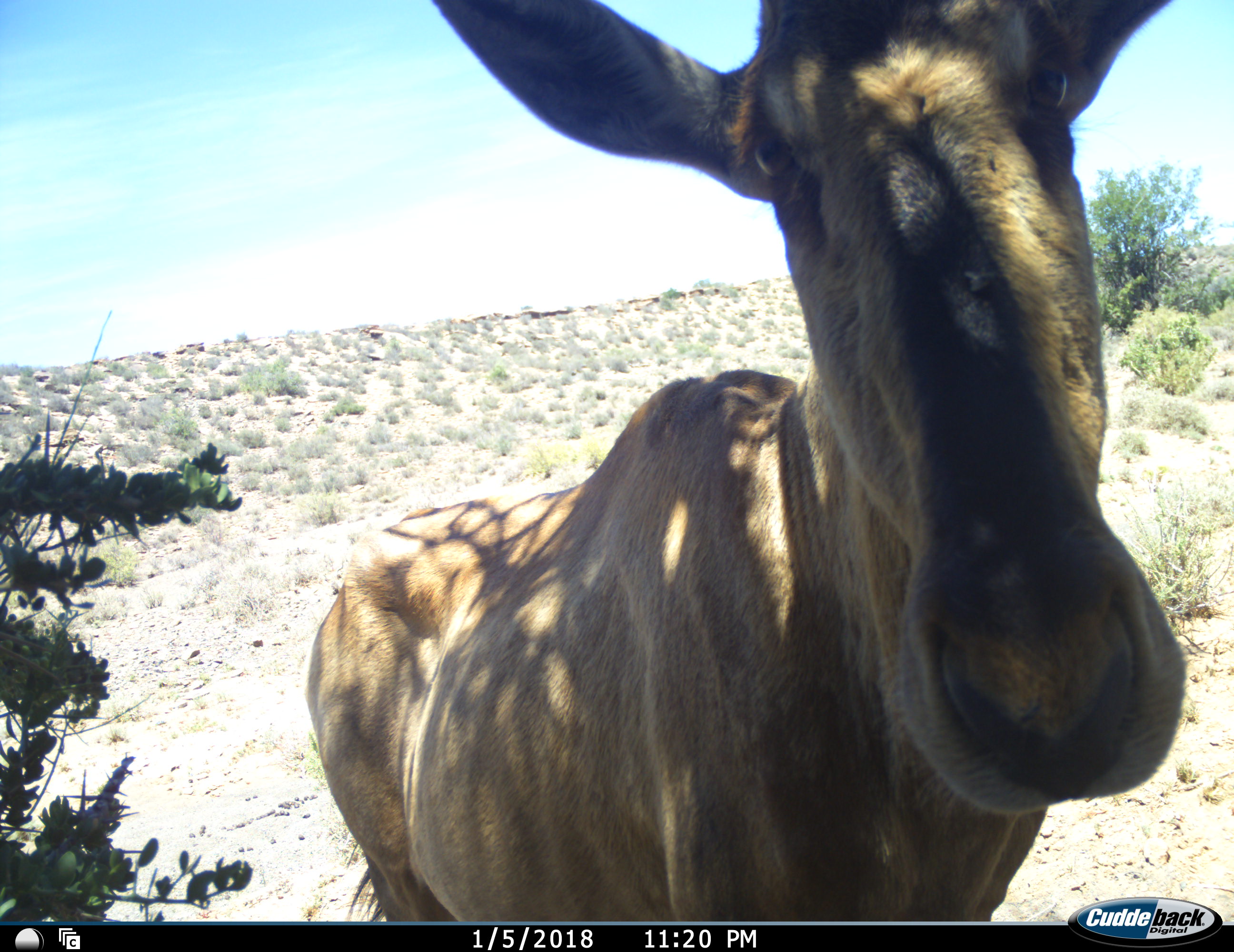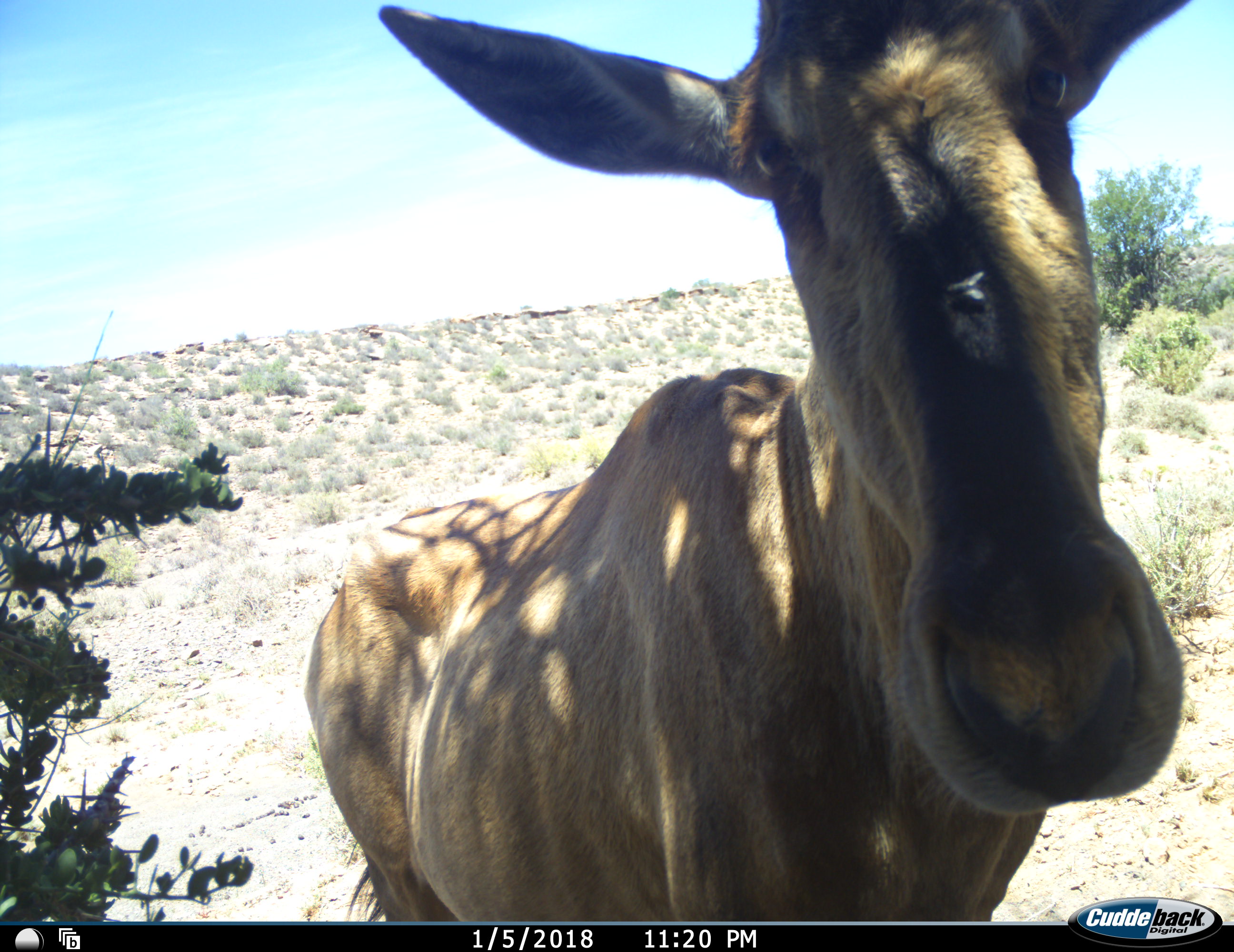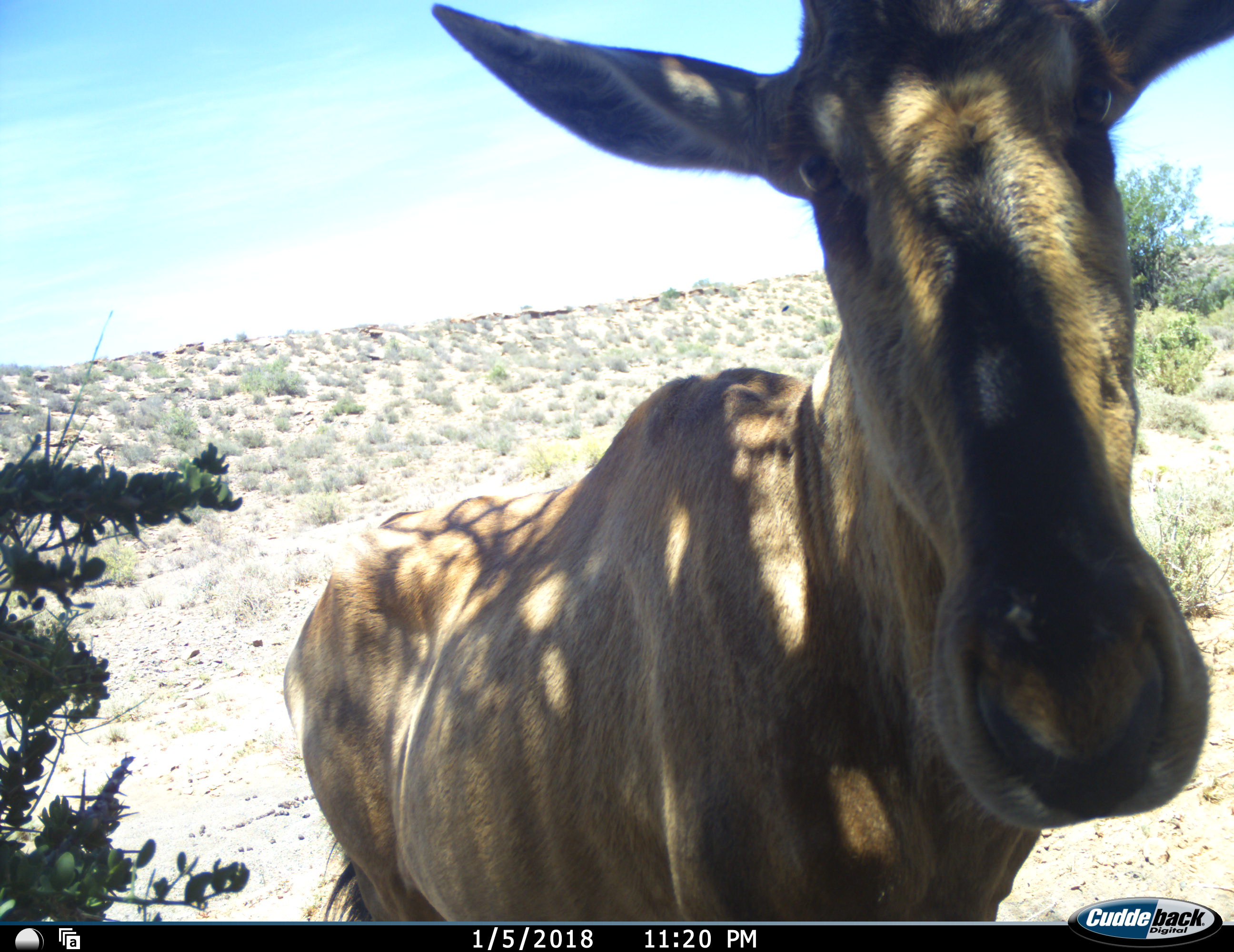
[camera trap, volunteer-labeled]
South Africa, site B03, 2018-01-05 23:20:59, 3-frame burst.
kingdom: Animalia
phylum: Chordata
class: Mammalia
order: Artiodactyla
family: Bovidae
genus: Alcelaphus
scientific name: Alcelaphus buselaphus caama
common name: red hartebeest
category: hartebeestred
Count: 1.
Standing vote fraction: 100%.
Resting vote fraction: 0%.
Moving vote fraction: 0%.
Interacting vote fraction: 10%.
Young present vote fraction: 0%.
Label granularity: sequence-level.